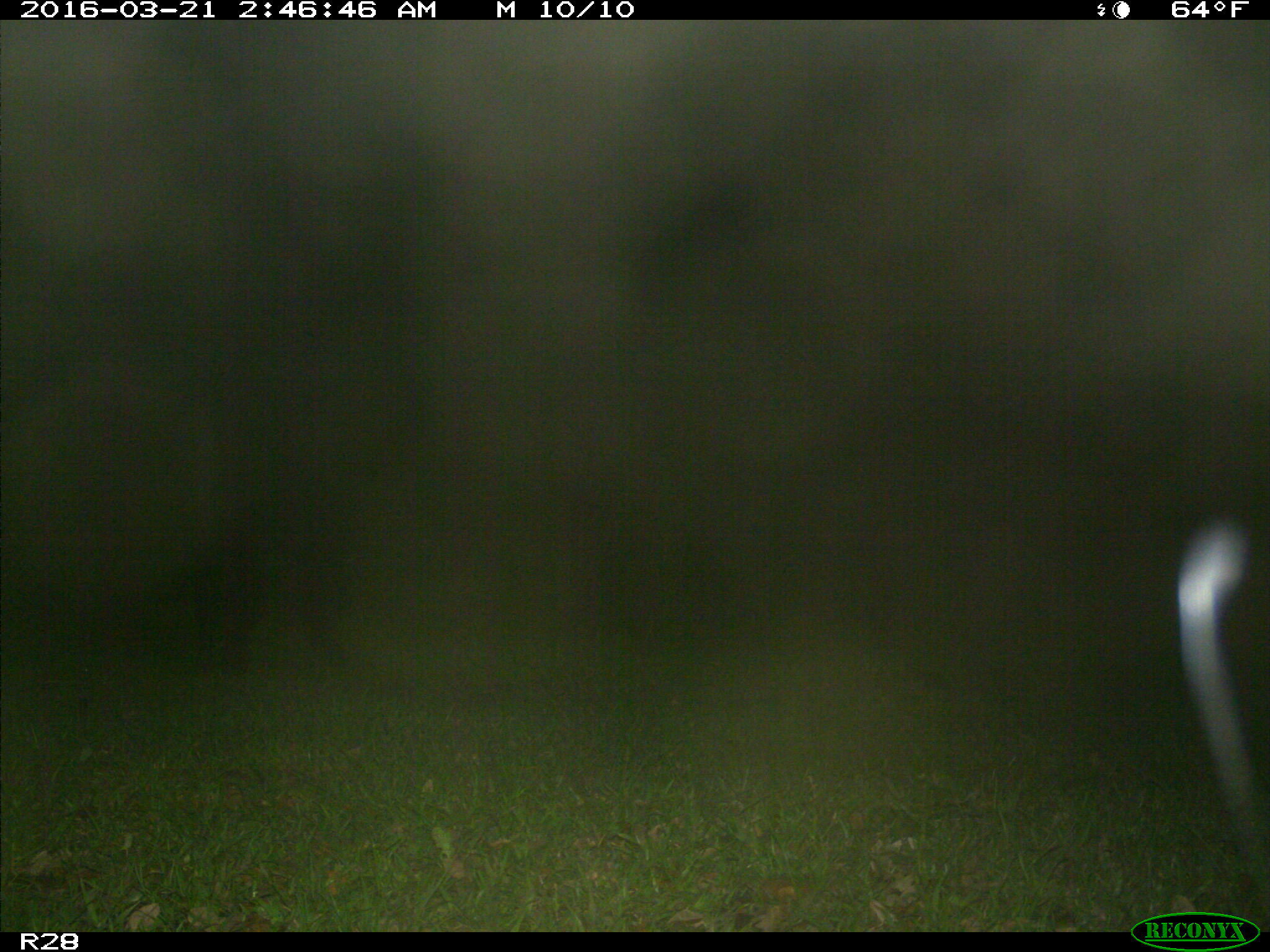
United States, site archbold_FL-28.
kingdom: Animalia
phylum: Chordata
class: Mammalia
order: Artiodactyla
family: Bovidae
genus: Bos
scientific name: Bos taurus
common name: domestic cow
Bos taurus (domestic cow).